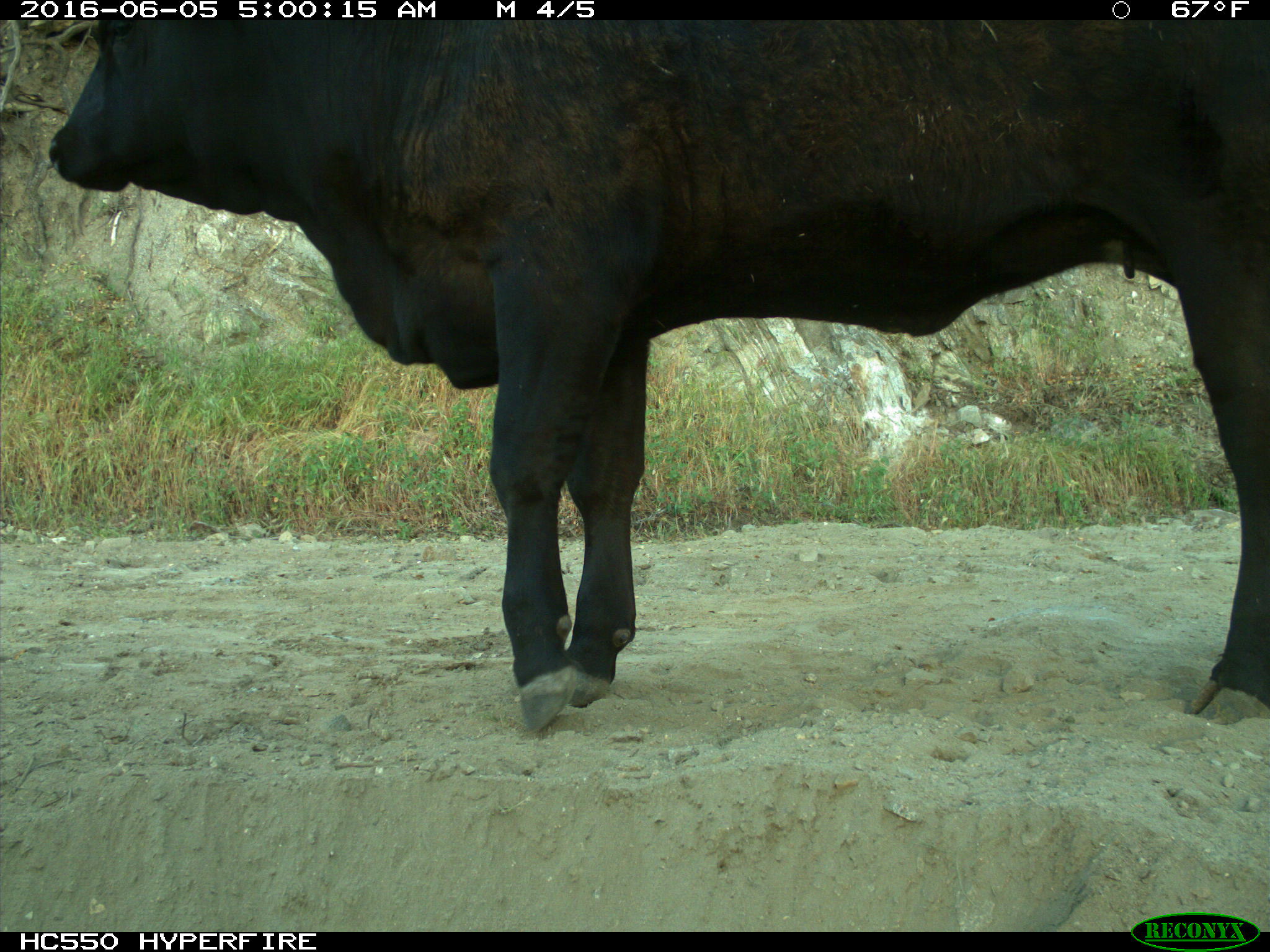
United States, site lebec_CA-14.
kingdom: Animalia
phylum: Chordata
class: Mammalia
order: Artiodactyla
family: Bovidae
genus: Bos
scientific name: Bos taurus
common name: domestic cow